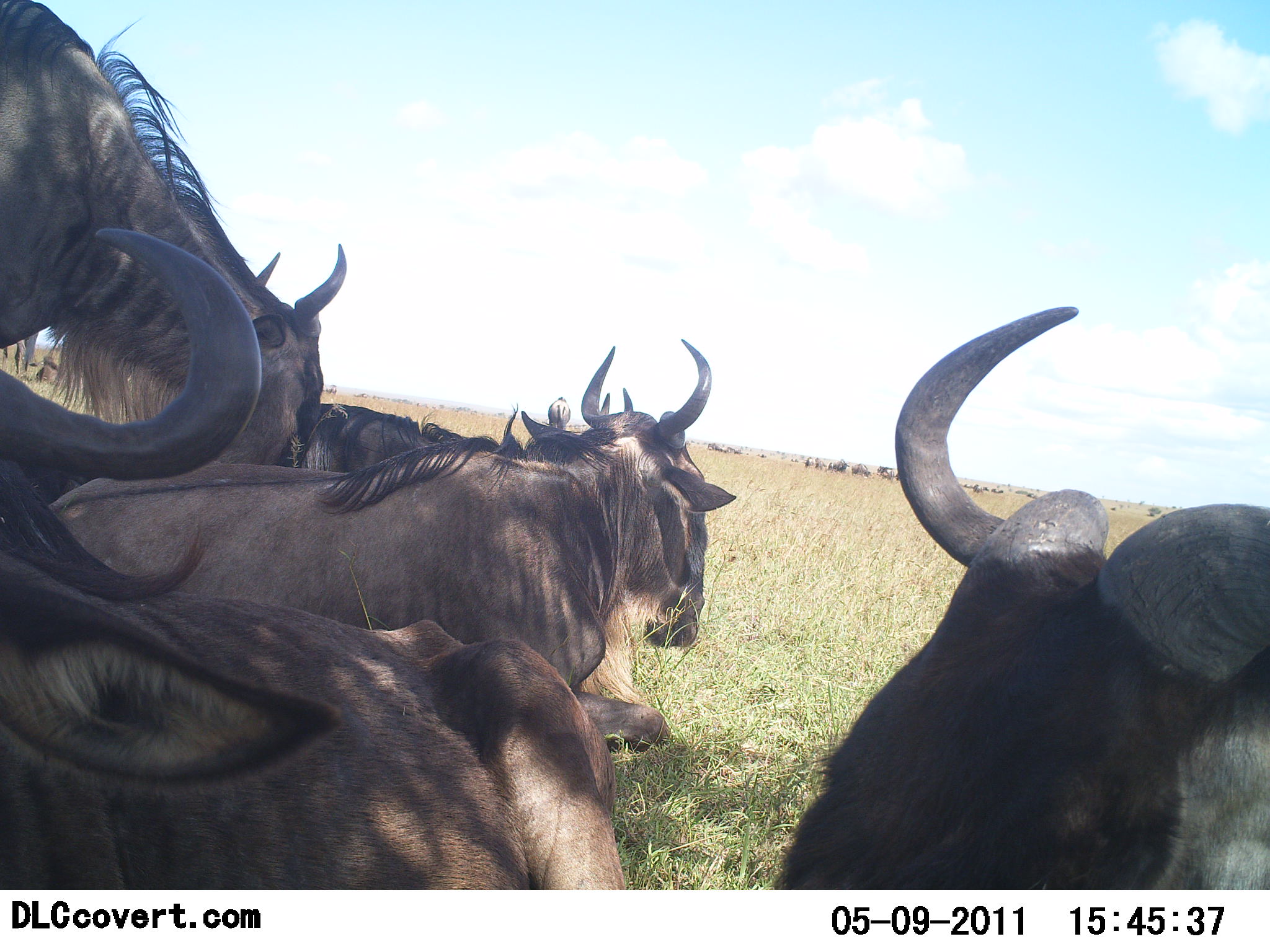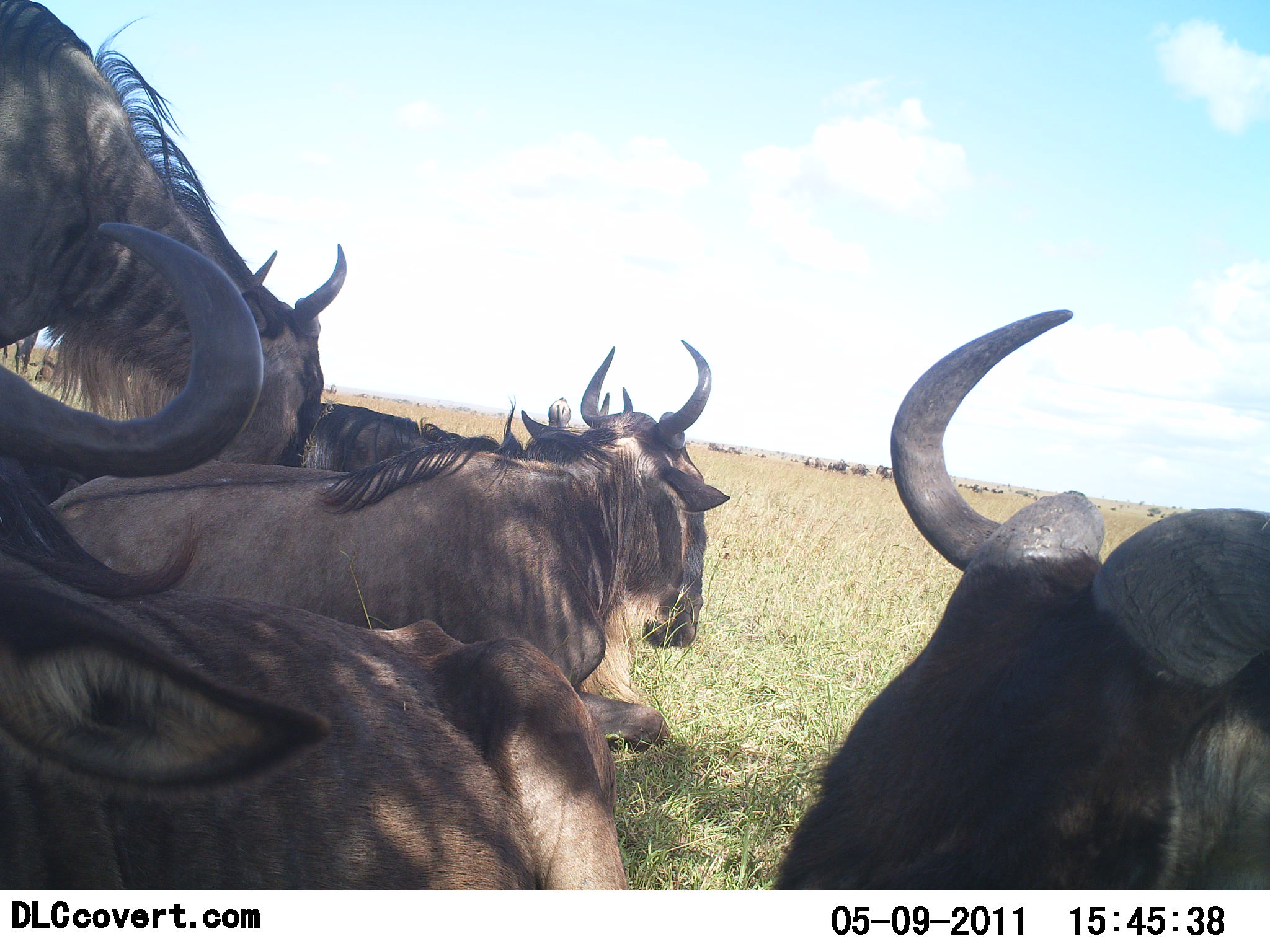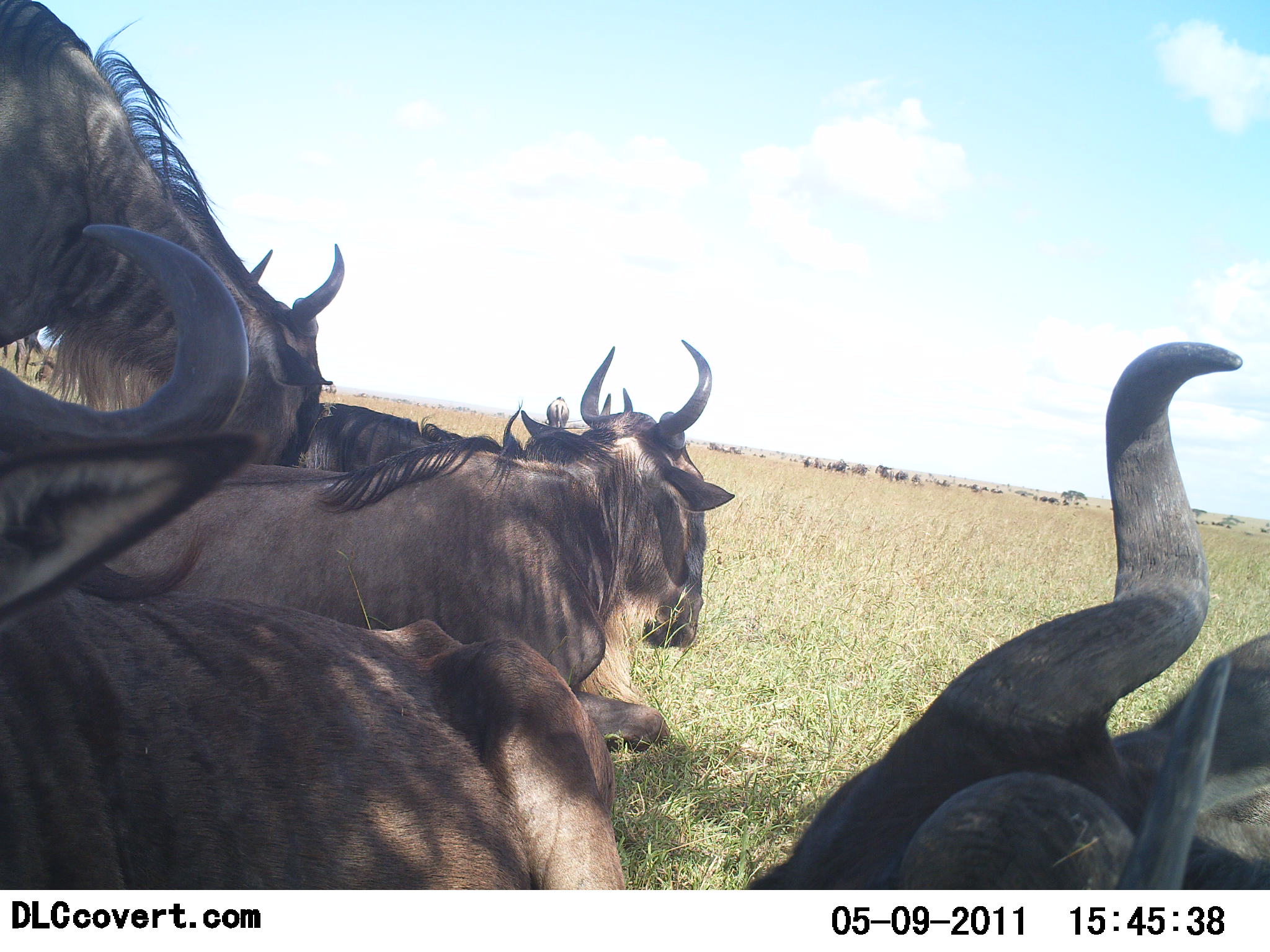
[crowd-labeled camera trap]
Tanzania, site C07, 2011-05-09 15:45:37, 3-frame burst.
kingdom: Animalia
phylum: Chordata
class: Mammalia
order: Artiodactyla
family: Bovidae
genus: Connochaetes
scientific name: Connochaetes taurinus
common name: blue wildebeest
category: wildebeest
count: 5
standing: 73%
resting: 82%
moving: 0%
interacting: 0%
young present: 0%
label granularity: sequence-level